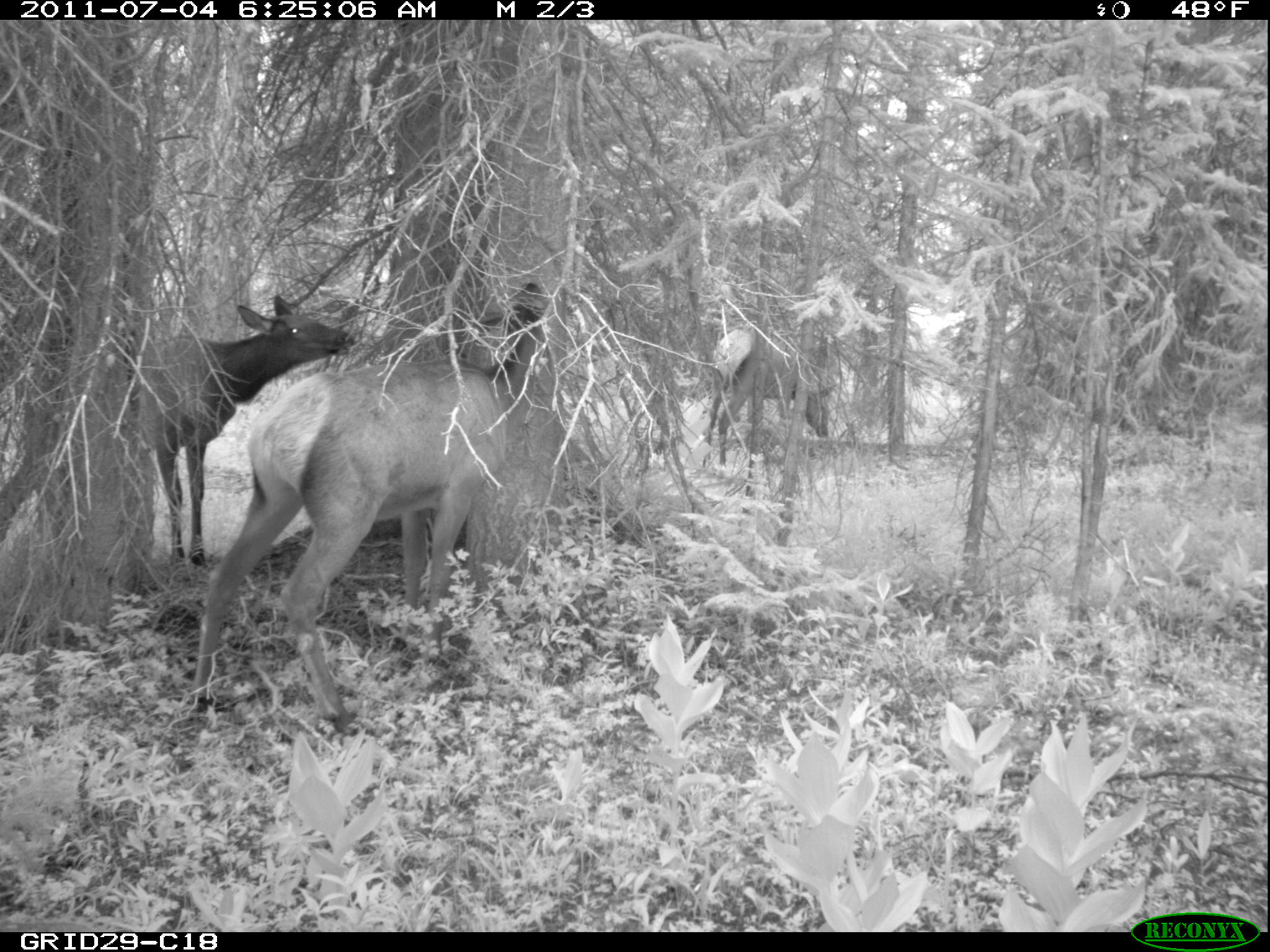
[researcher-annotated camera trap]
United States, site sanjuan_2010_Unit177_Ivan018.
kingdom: Animalia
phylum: Chordata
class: Mammalia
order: Artiodactyla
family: Cervidae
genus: Cervus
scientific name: Cervus elaphus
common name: red deer